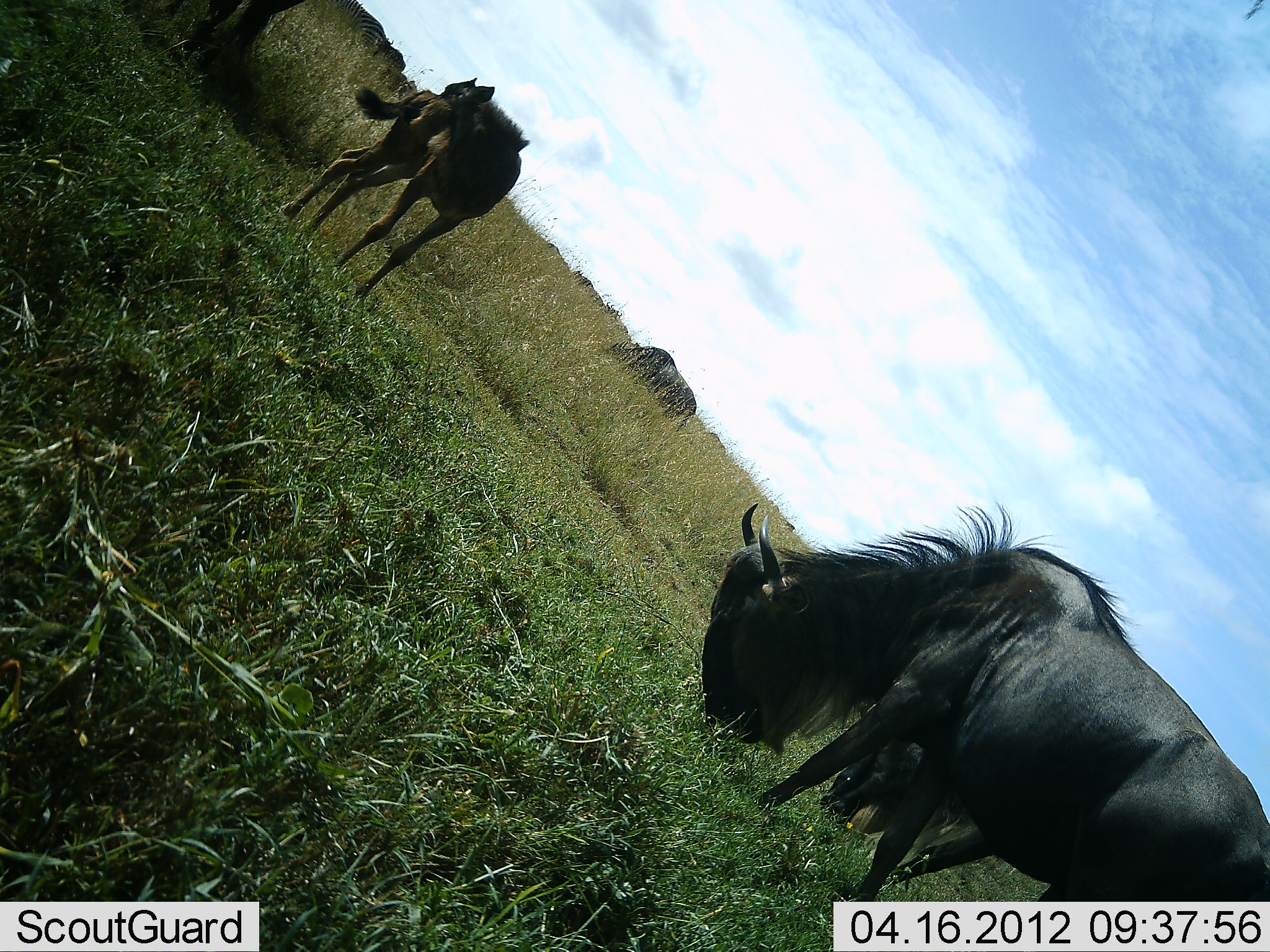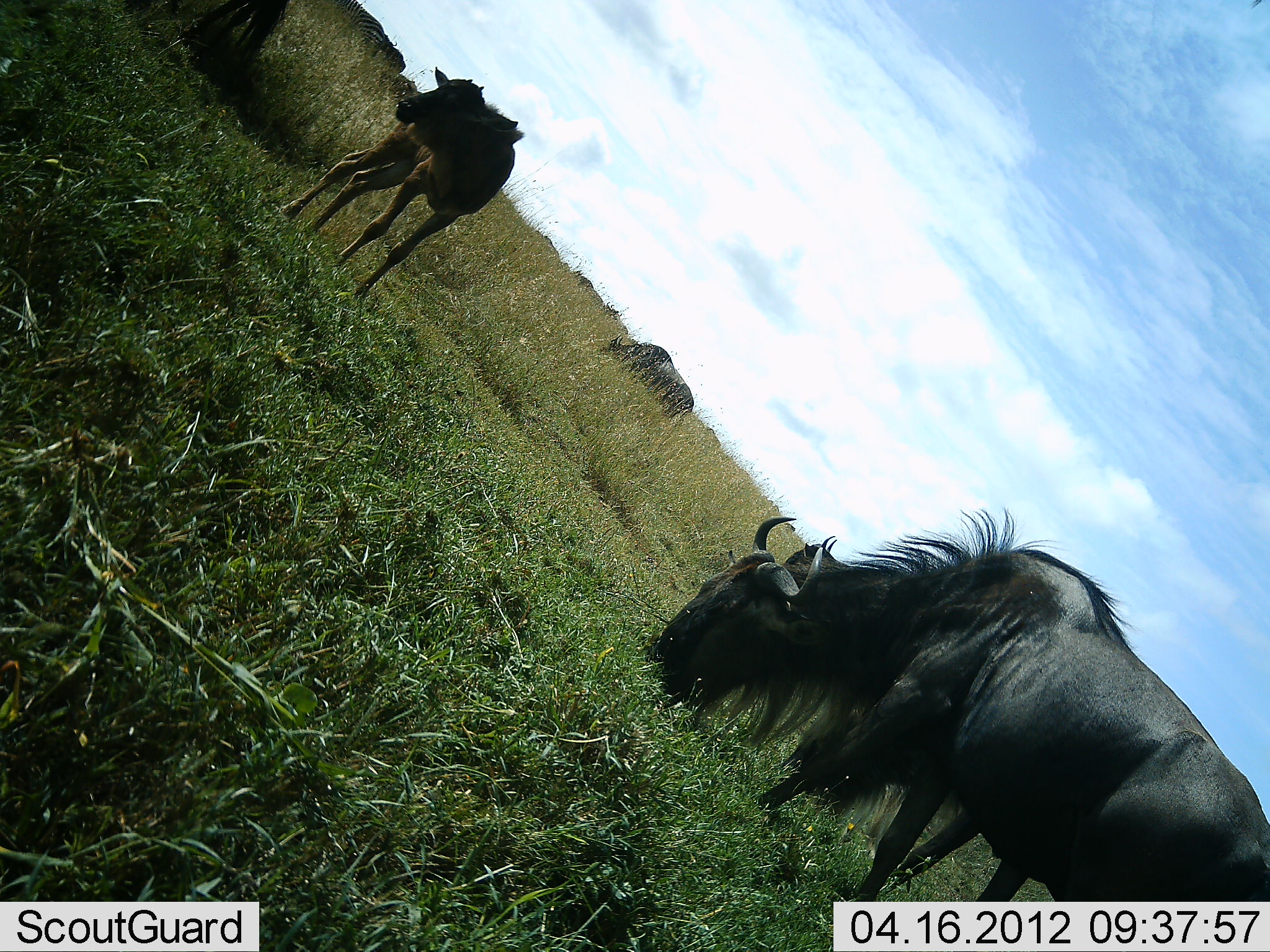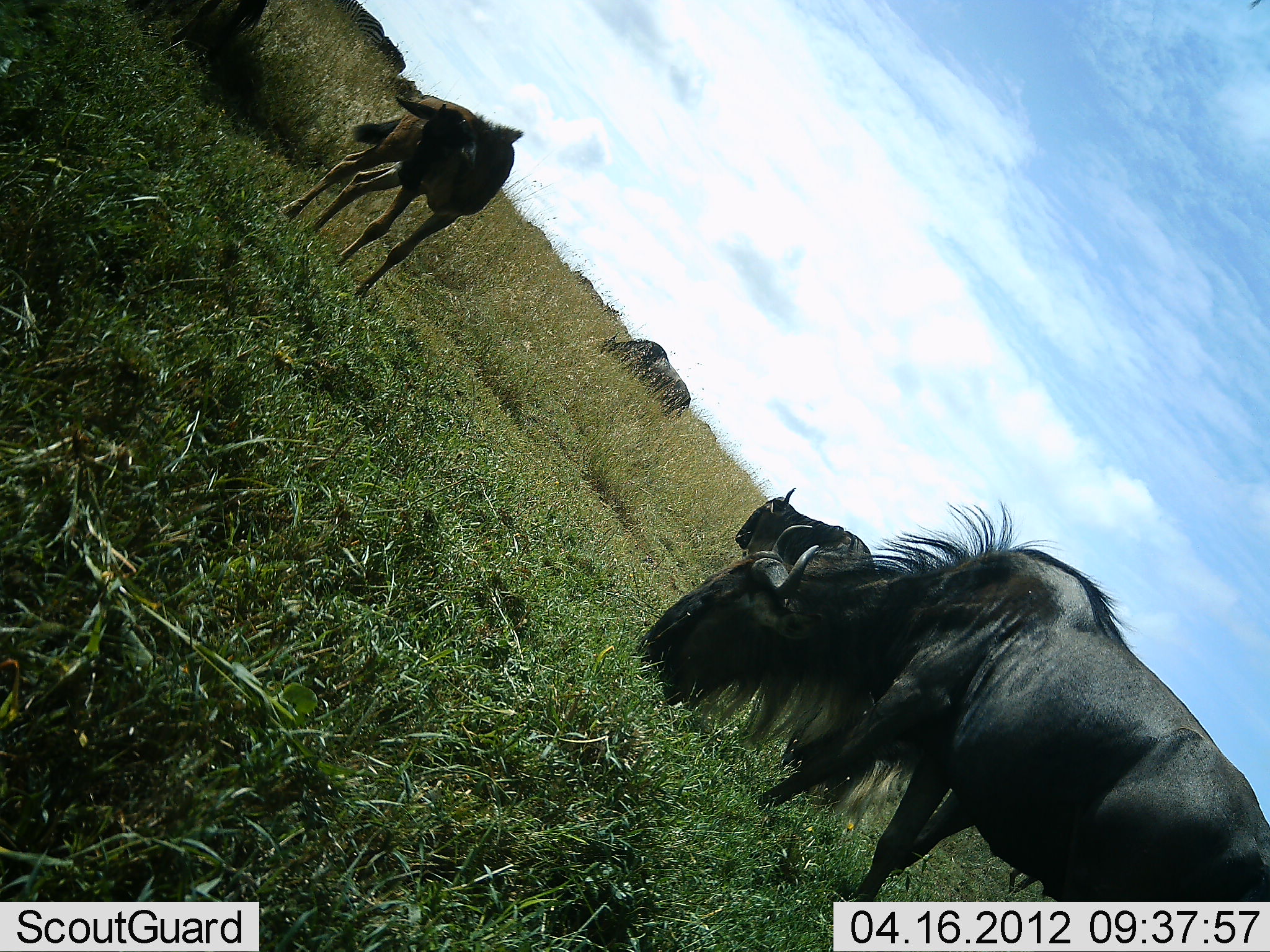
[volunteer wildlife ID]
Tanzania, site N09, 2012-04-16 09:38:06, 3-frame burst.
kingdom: Animalia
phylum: Chordata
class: Mammalia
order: Artiodactyla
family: Bovidae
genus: Connochaetes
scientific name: Connochaetes taurinus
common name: blue wildebeest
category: wildebeest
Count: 5.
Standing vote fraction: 65%.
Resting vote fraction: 0%.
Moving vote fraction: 13%.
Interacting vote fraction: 0%.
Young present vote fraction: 78%.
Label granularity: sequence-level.